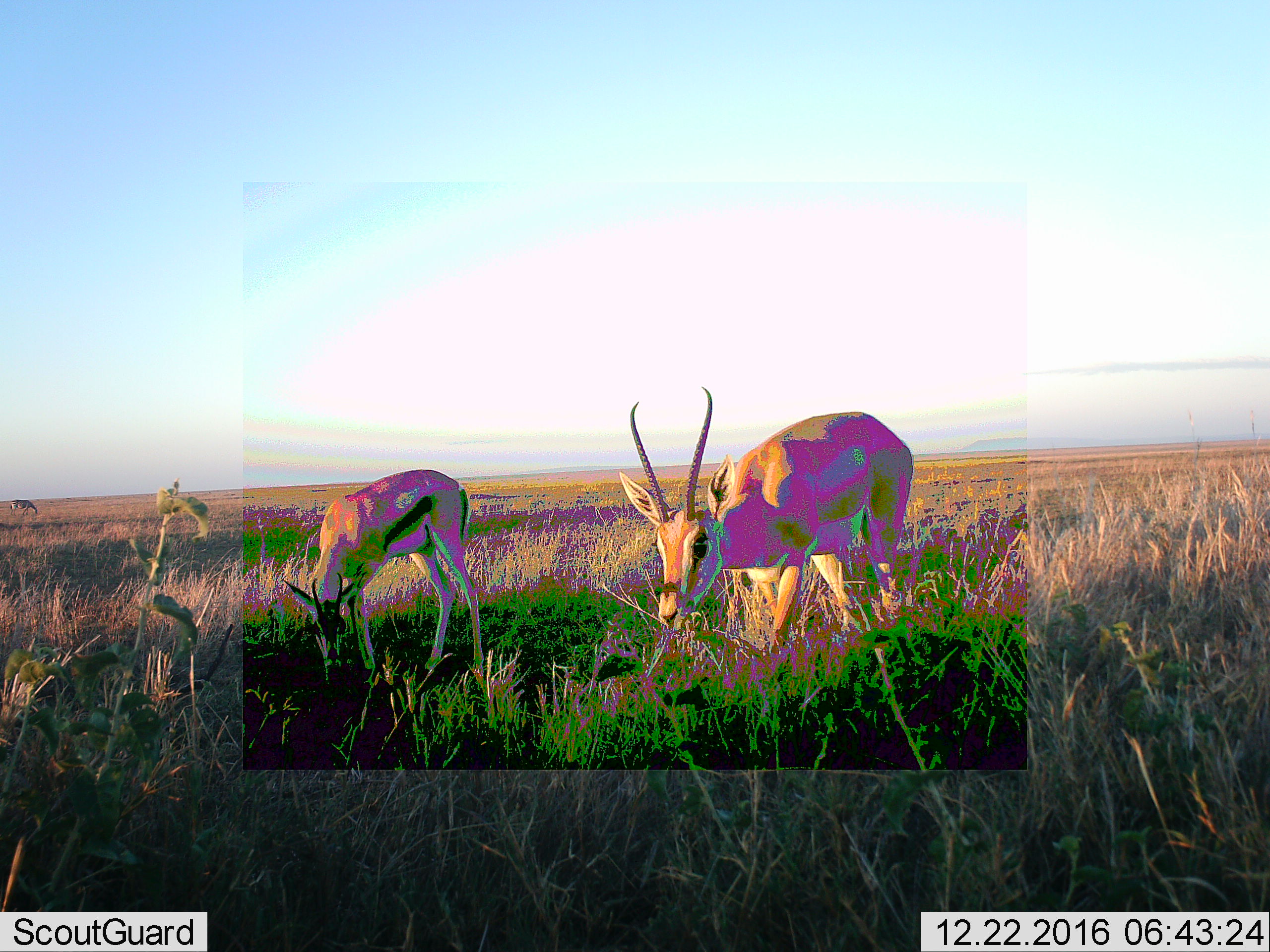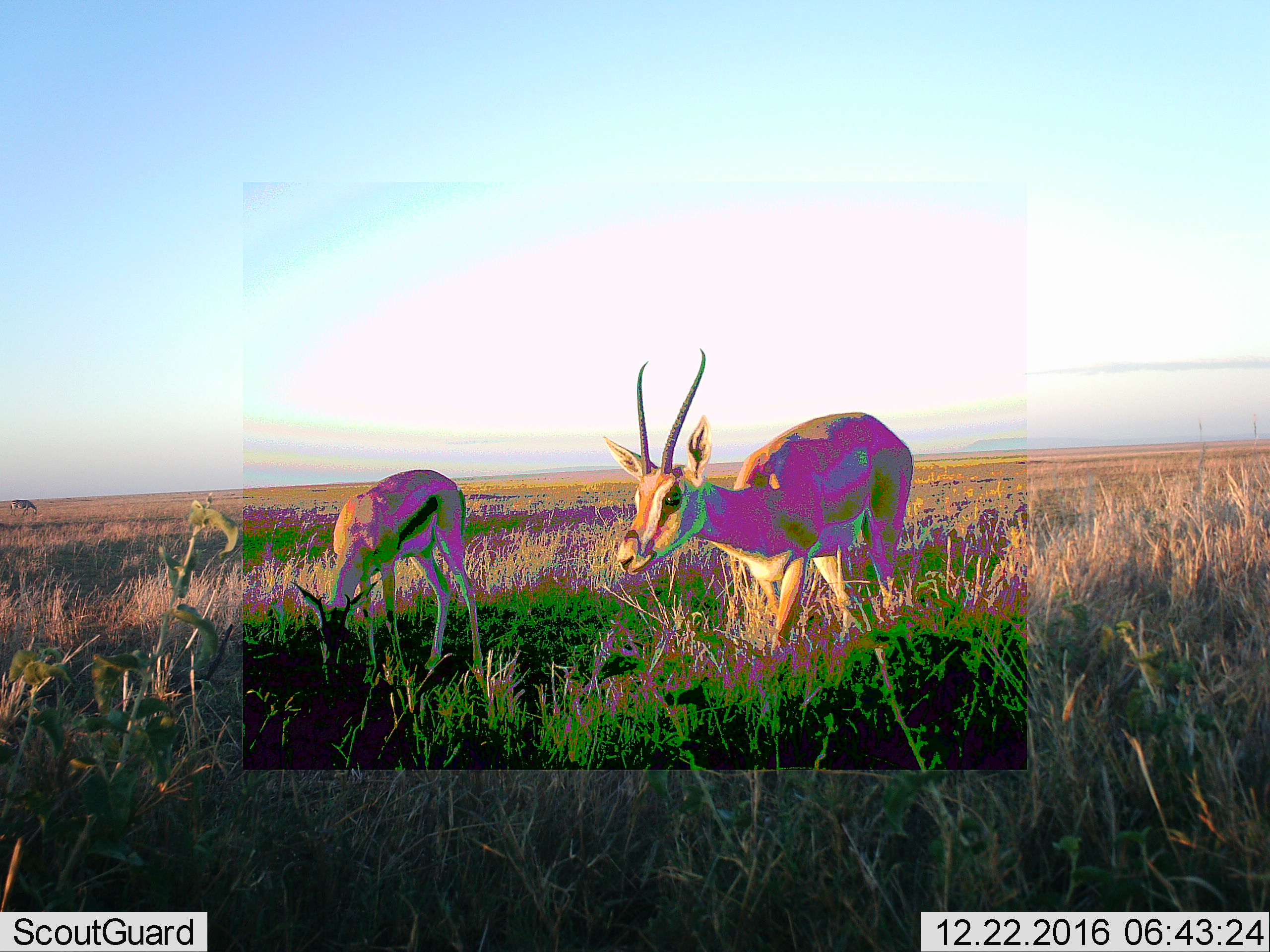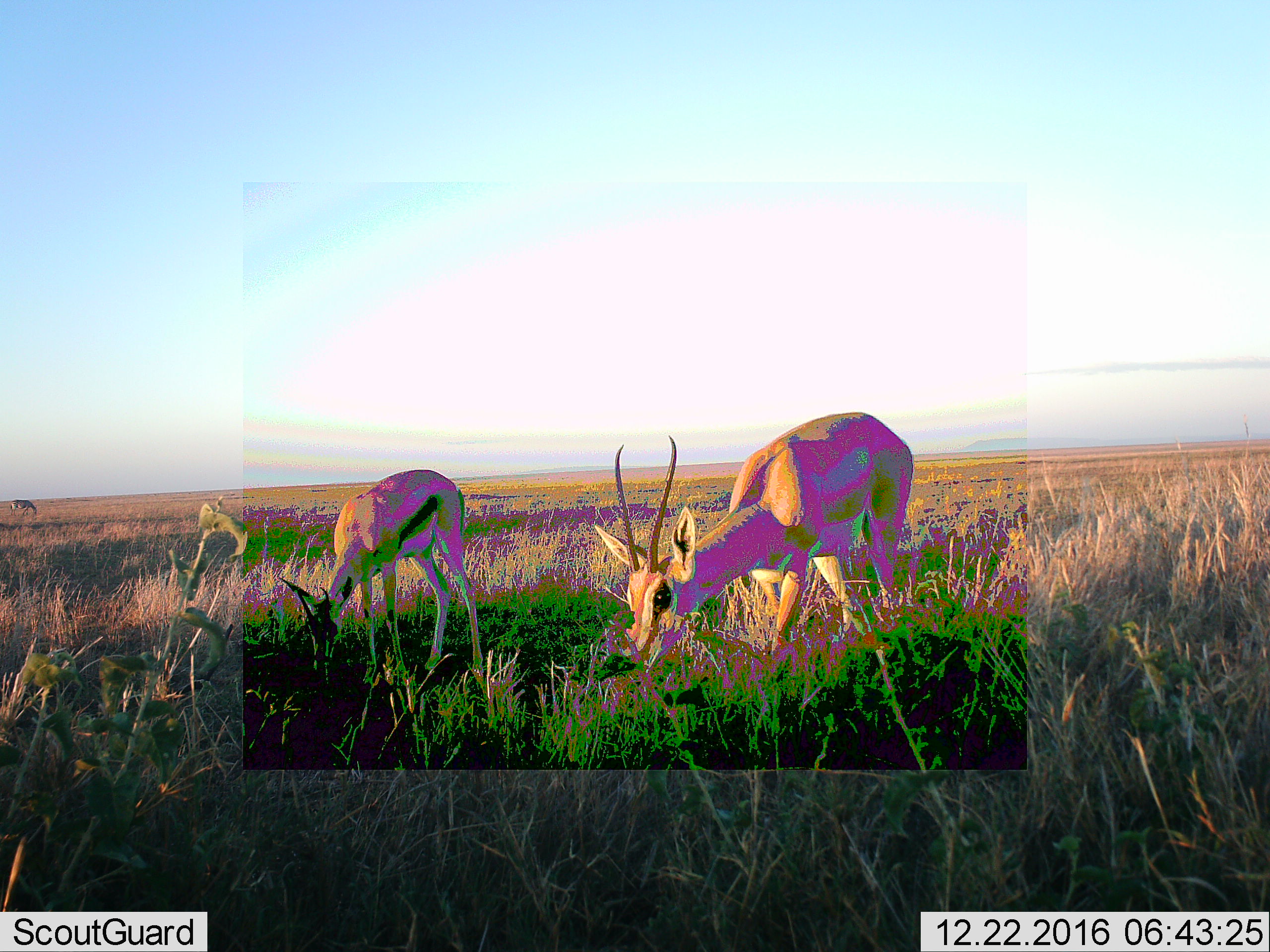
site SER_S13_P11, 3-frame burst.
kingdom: Animalia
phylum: Chordata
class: Mammalia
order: Artiodactyla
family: Bovidae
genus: Eudorcas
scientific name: Eudorcas thomsonii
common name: thomson's gazelle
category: gazellethomsons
Gazellethomsons (thomson's gazelle) (Eudorcas thomsonii), count 3. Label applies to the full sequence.